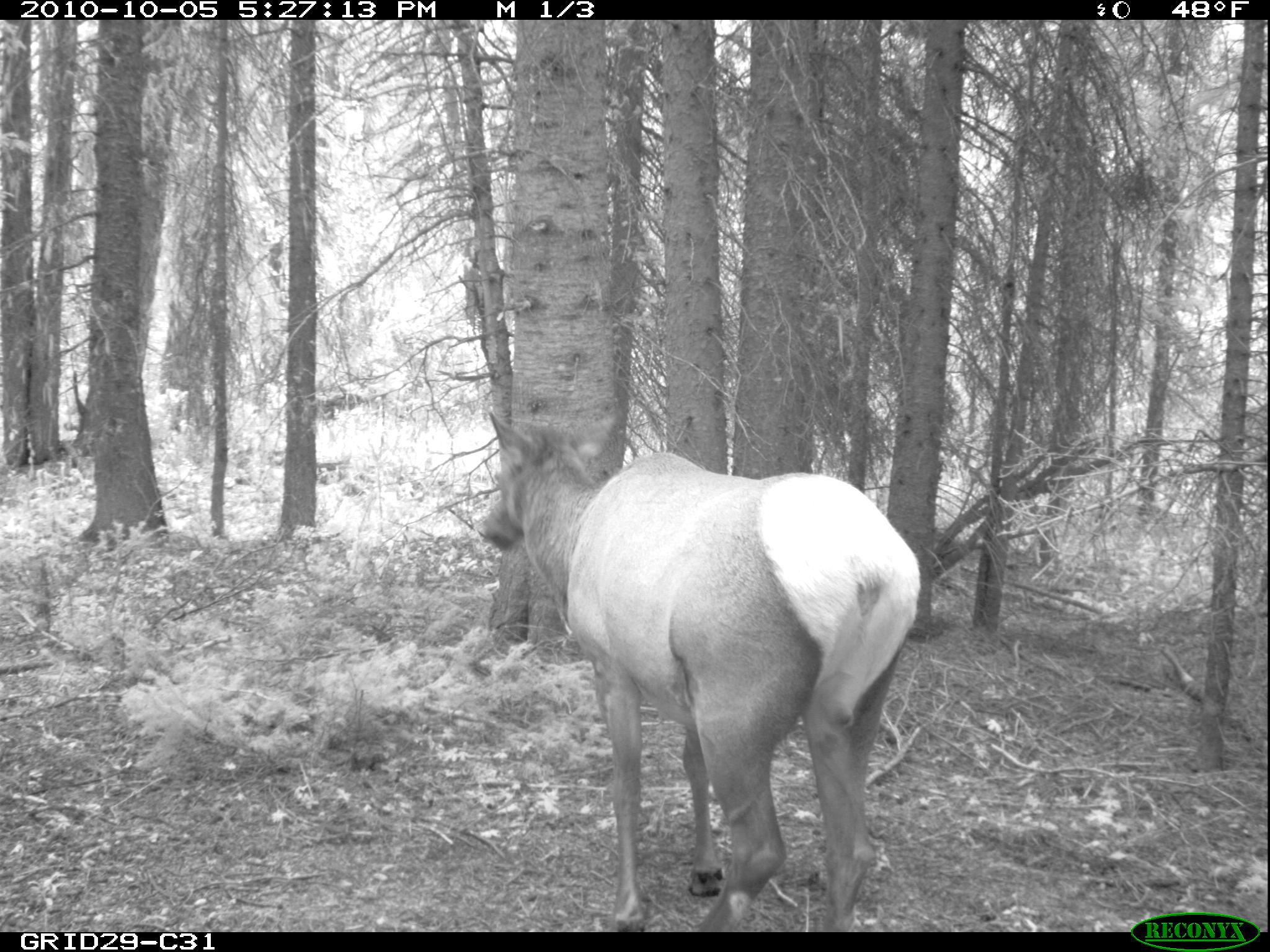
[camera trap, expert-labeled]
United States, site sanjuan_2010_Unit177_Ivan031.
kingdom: Animalia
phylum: Chordata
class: Mammalia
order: Artiodactyla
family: Cervidae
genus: Cervus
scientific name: Cervus elaphus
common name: red deer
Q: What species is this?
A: Cervus elaphus (red deer).